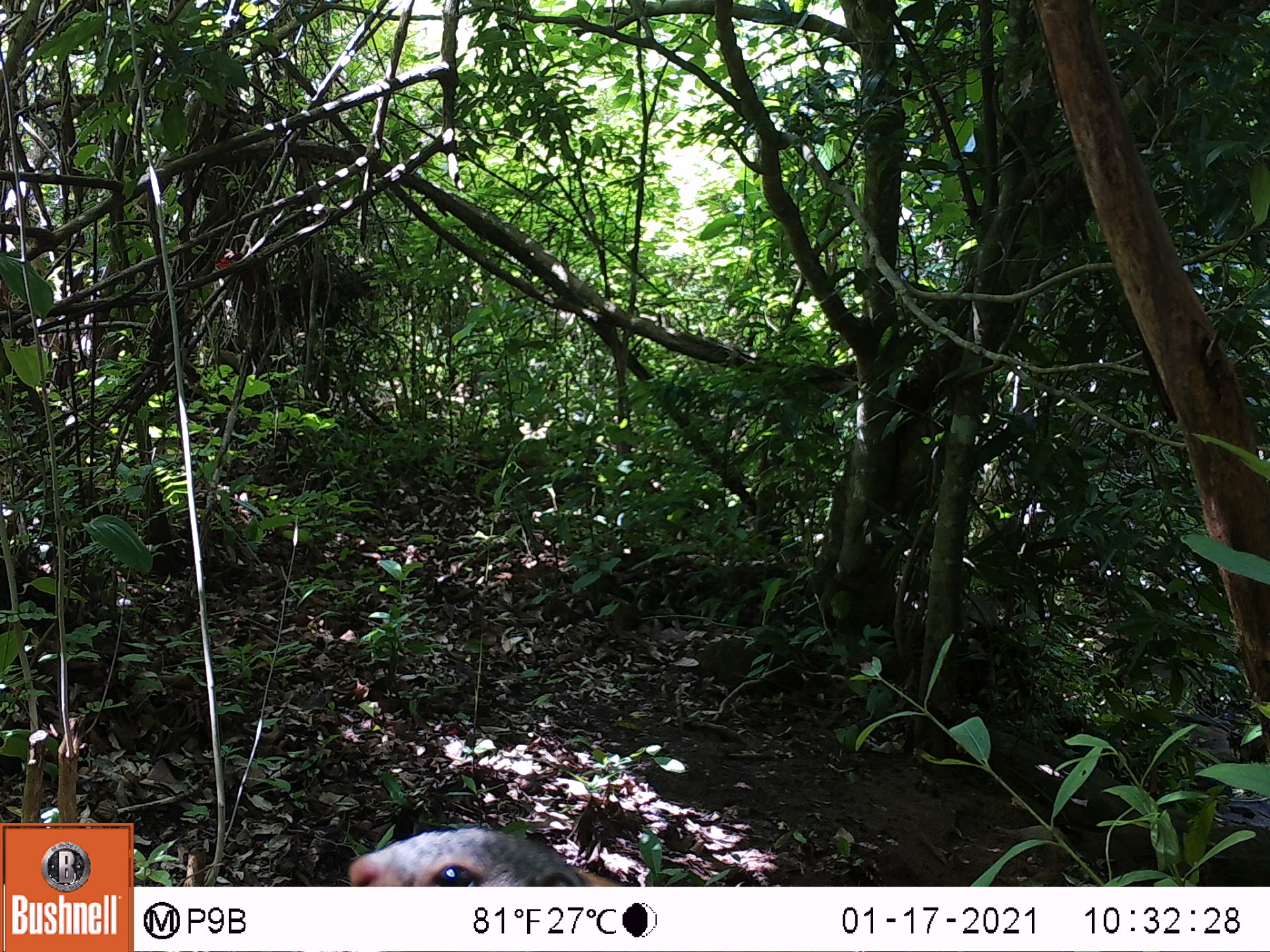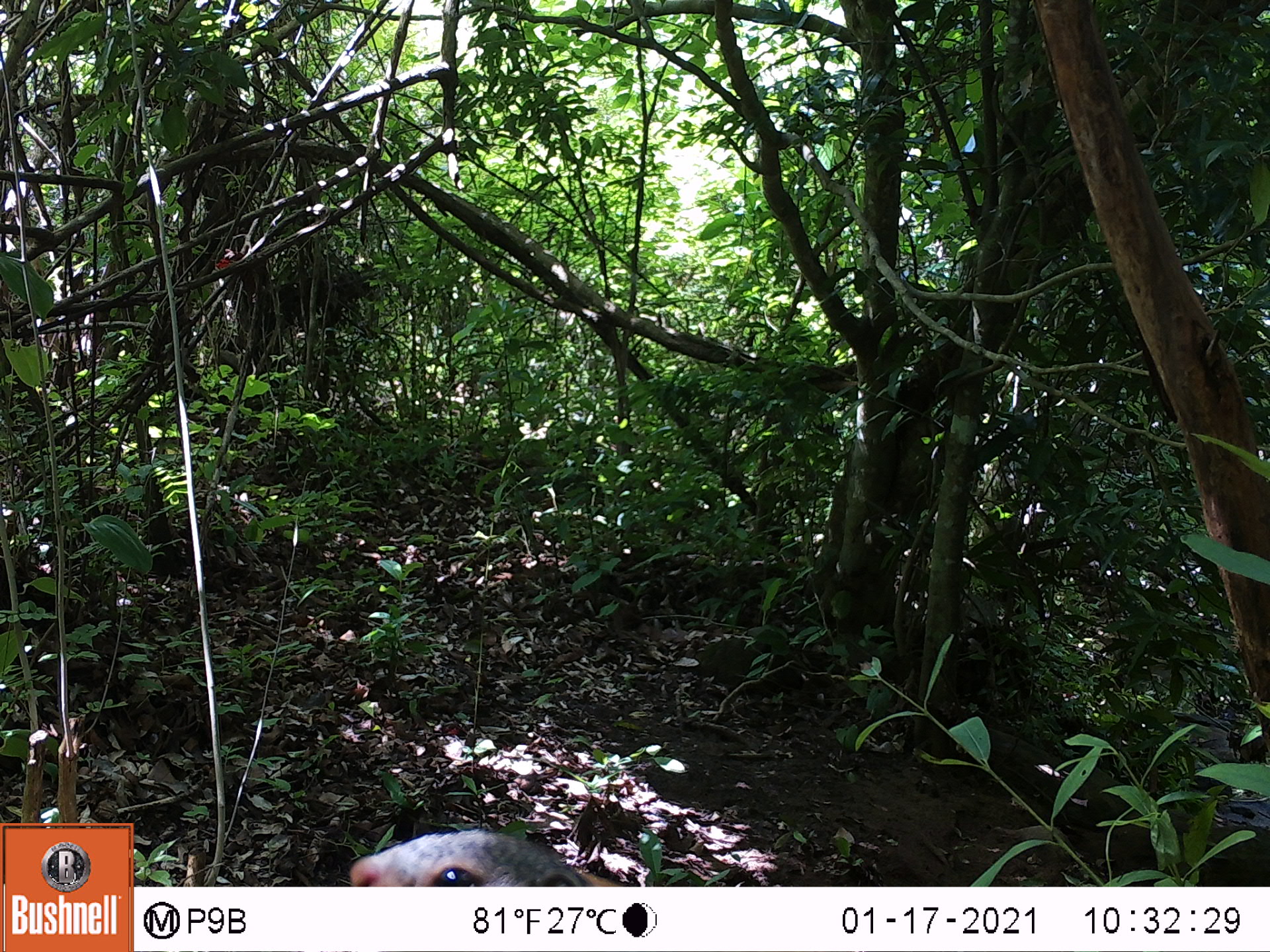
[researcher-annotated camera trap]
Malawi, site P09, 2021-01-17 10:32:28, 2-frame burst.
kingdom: Animalia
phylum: Chordata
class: Mammalia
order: Rodentia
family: Sciuridae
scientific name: Sciuridae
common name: squirrel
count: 1